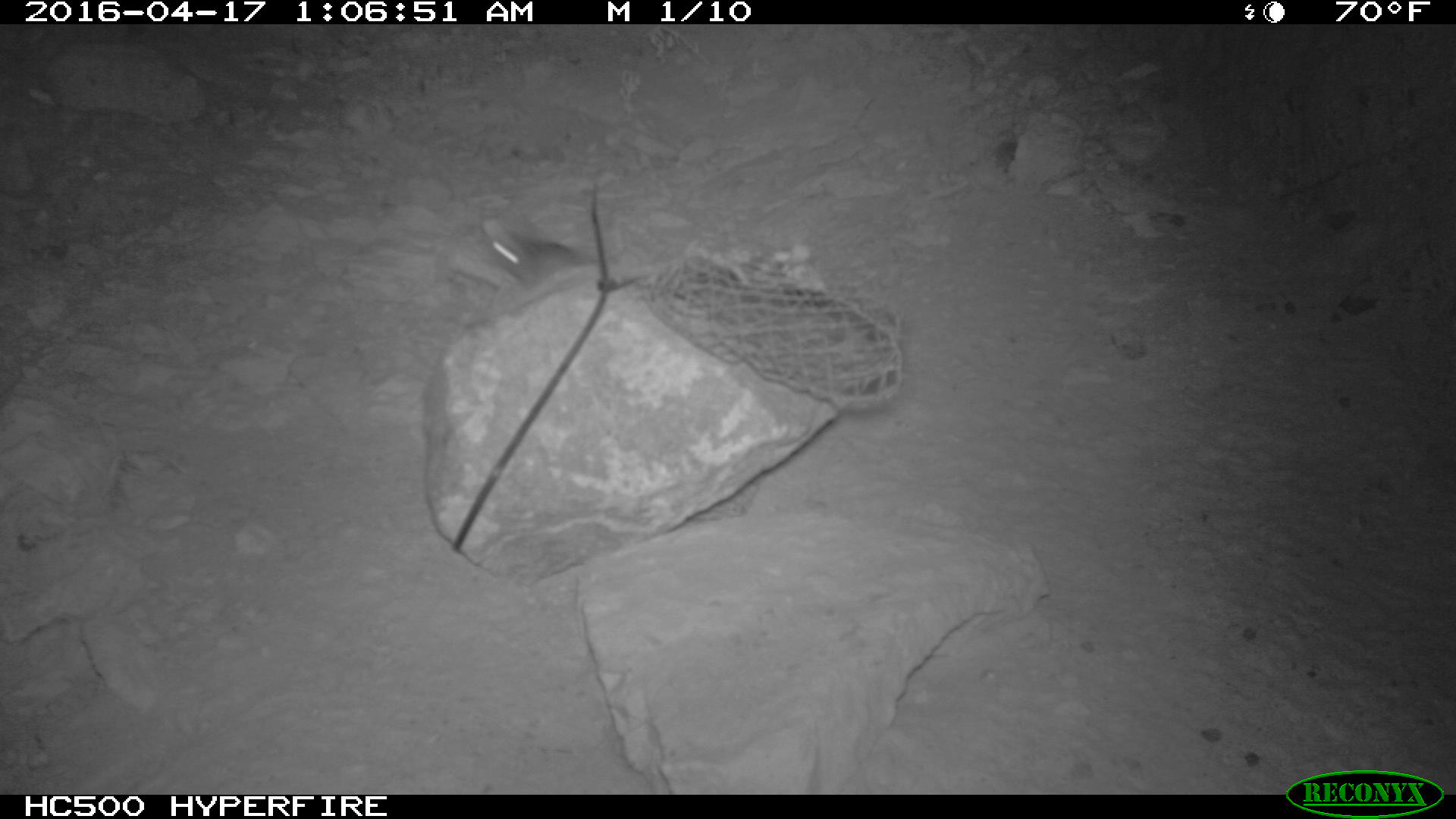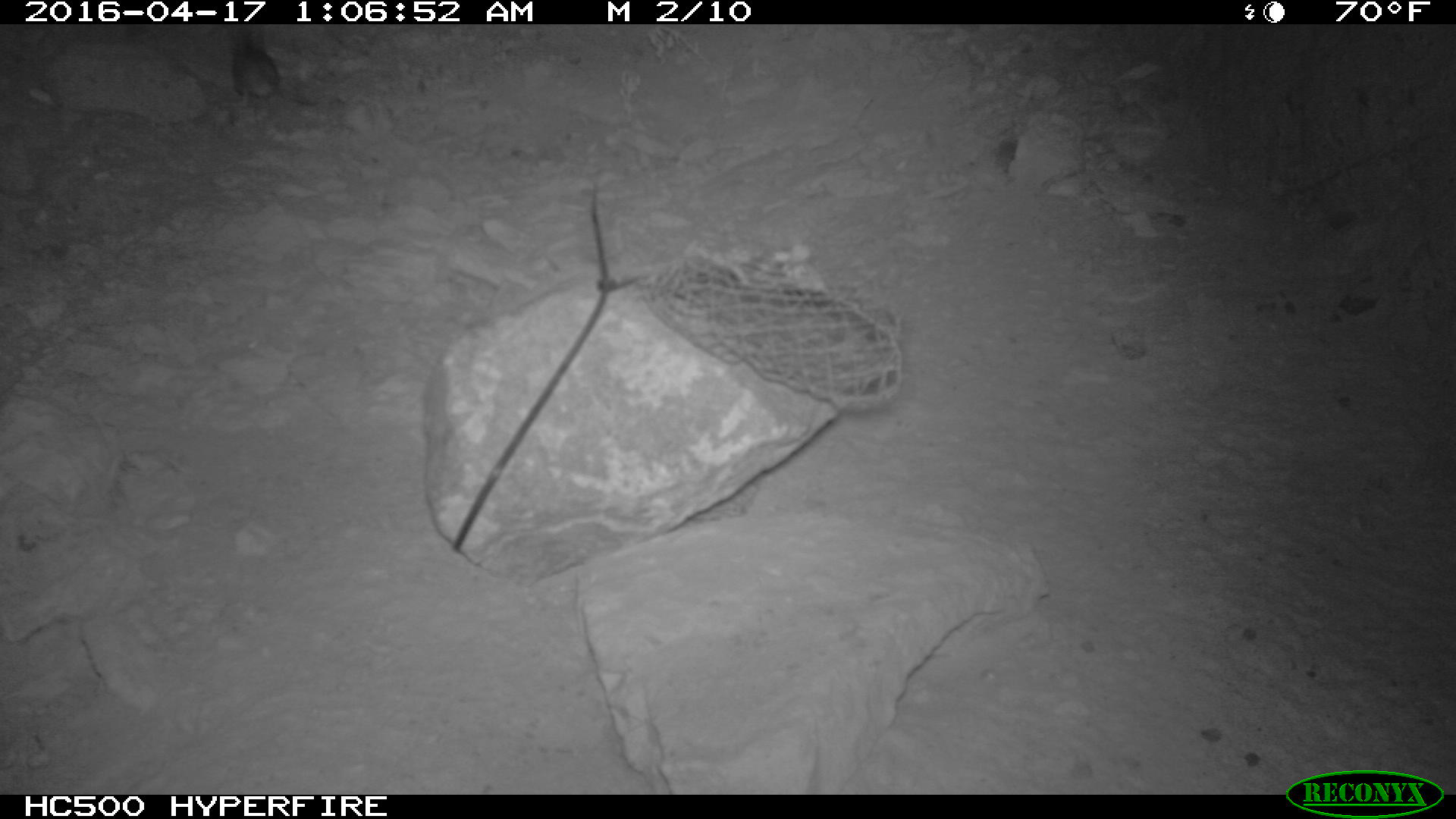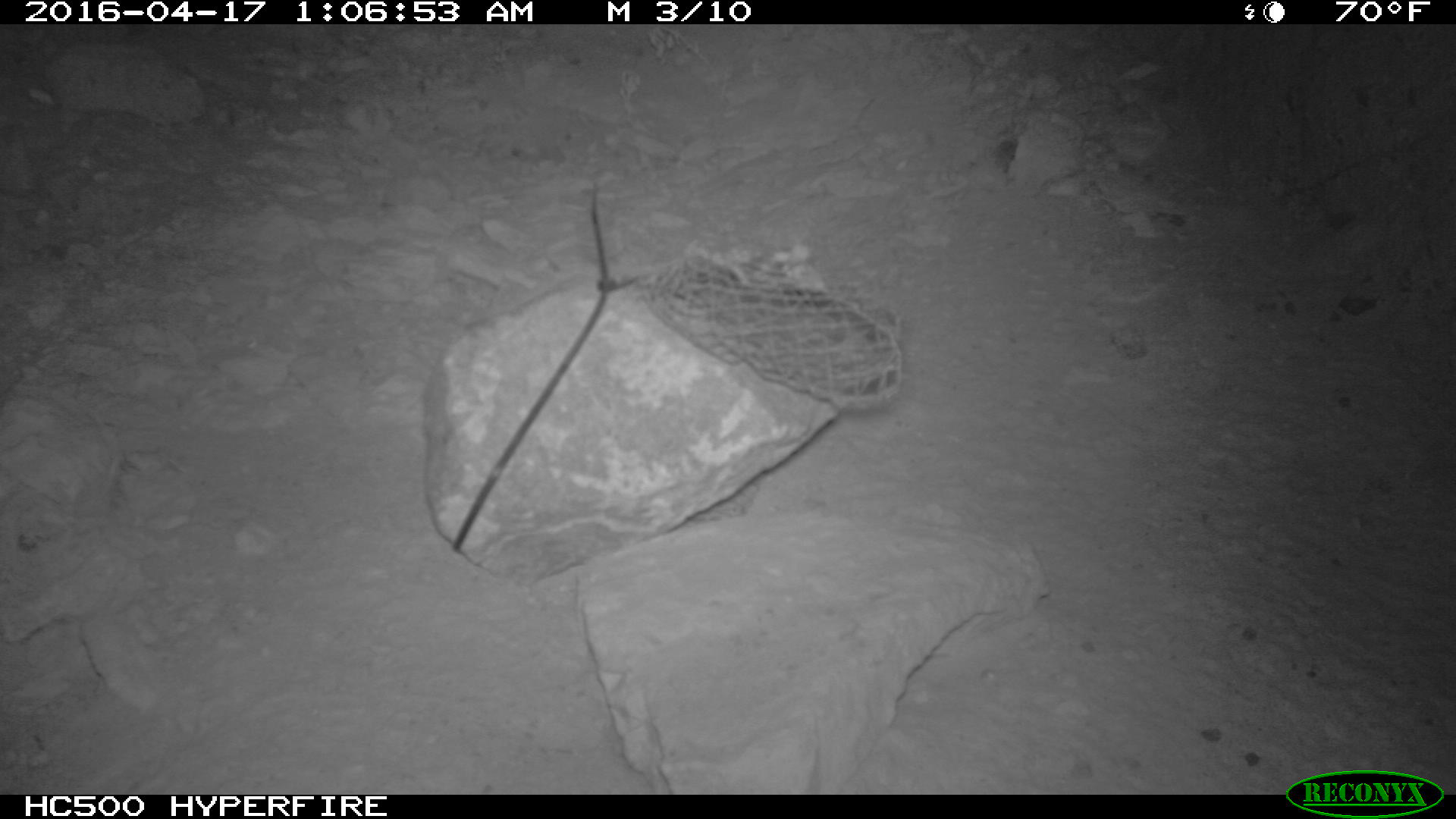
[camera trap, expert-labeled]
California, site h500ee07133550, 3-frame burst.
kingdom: Animalia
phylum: Chordata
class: Mammalia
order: Rodentia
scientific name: Rodentia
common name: rodent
Rodent (Rodentia).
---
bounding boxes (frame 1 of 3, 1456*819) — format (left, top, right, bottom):
rodent: (486, 217, 608, 278)